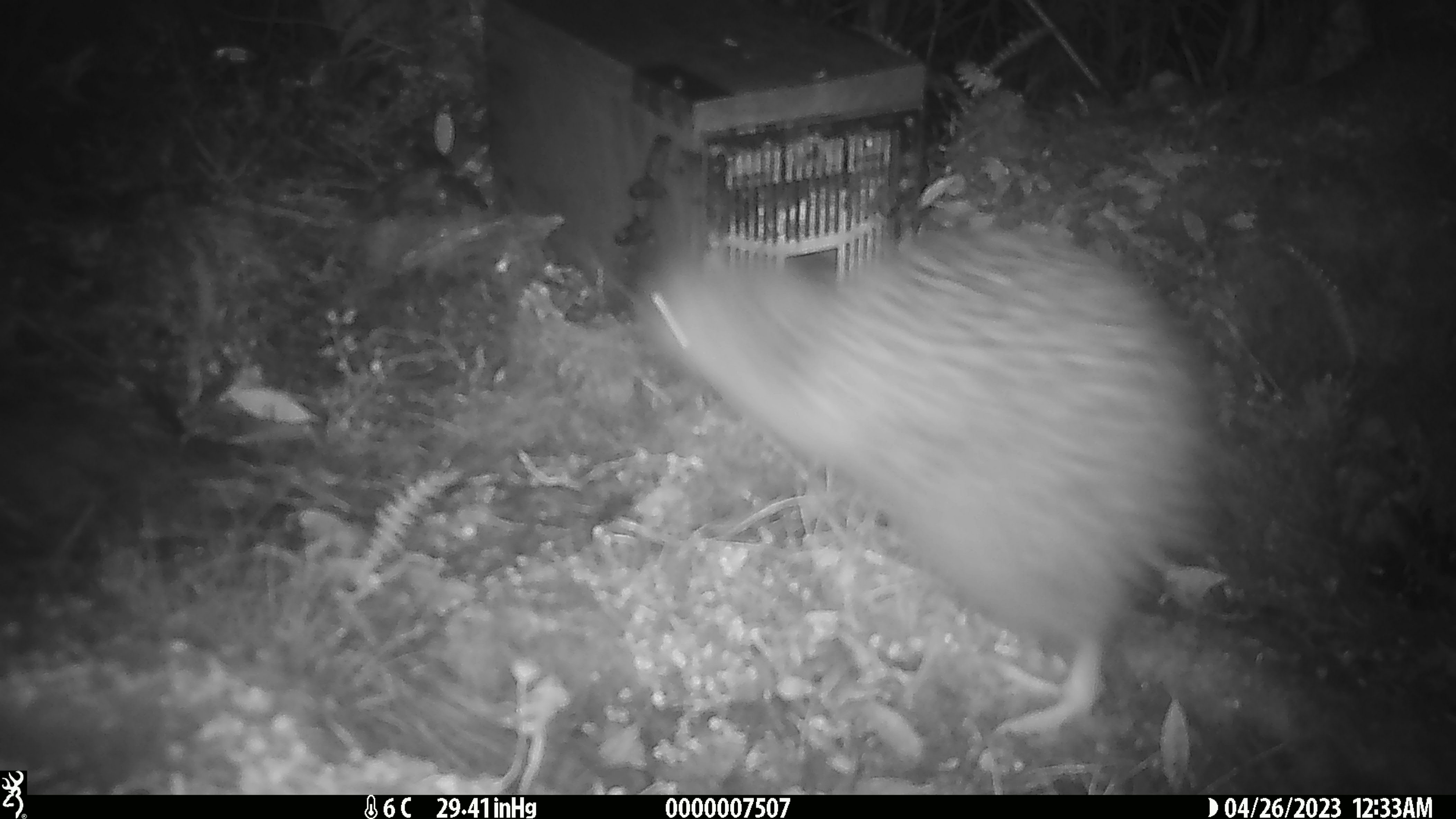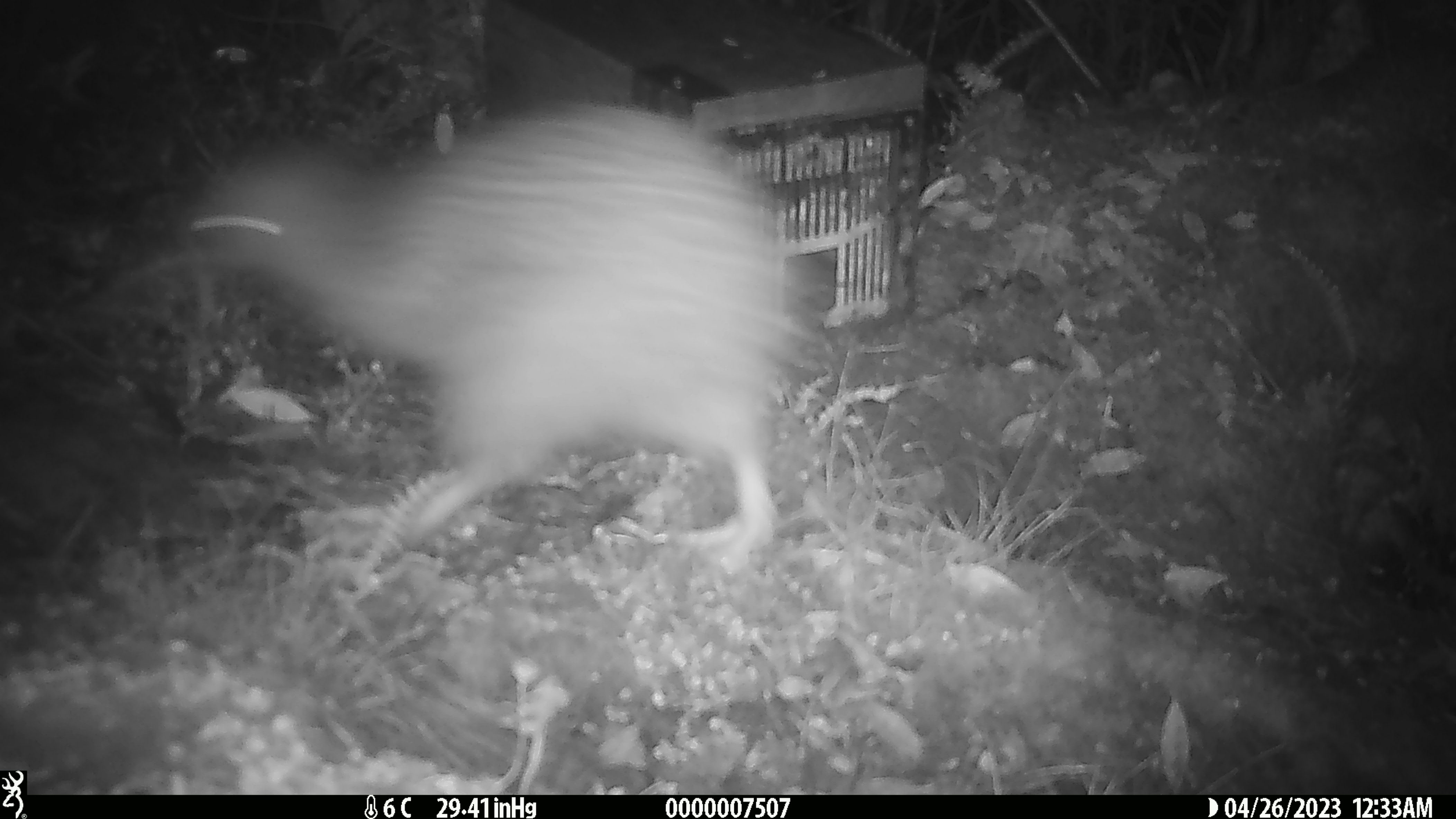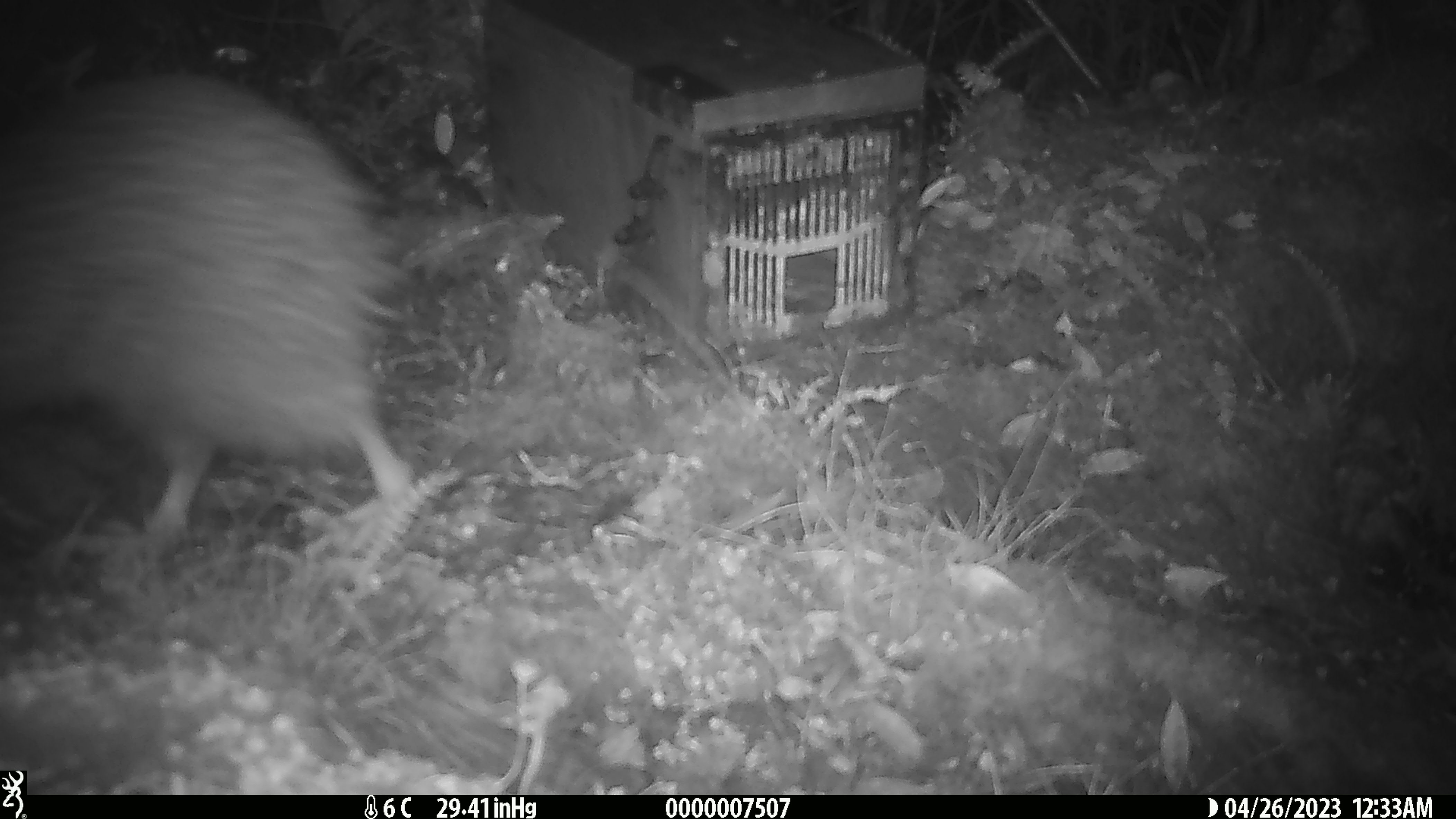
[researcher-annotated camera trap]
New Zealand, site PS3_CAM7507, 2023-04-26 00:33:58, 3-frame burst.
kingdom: Animalia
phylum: Chordata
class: Aves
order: Apterygiformes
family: Apterygidae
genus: Apteryx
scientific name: Apteryx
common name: kiwi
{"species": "kiwi (Apteryx)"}